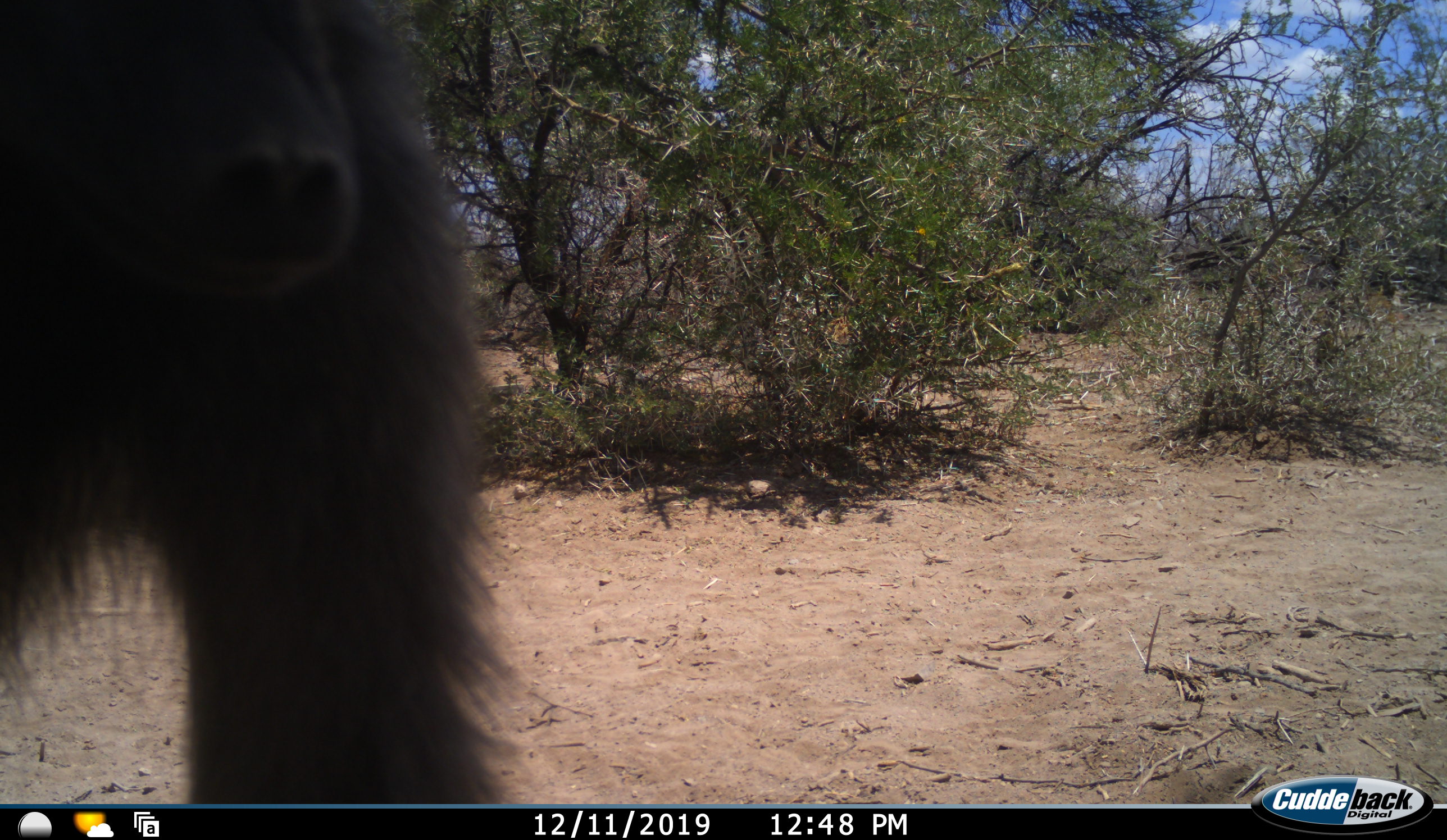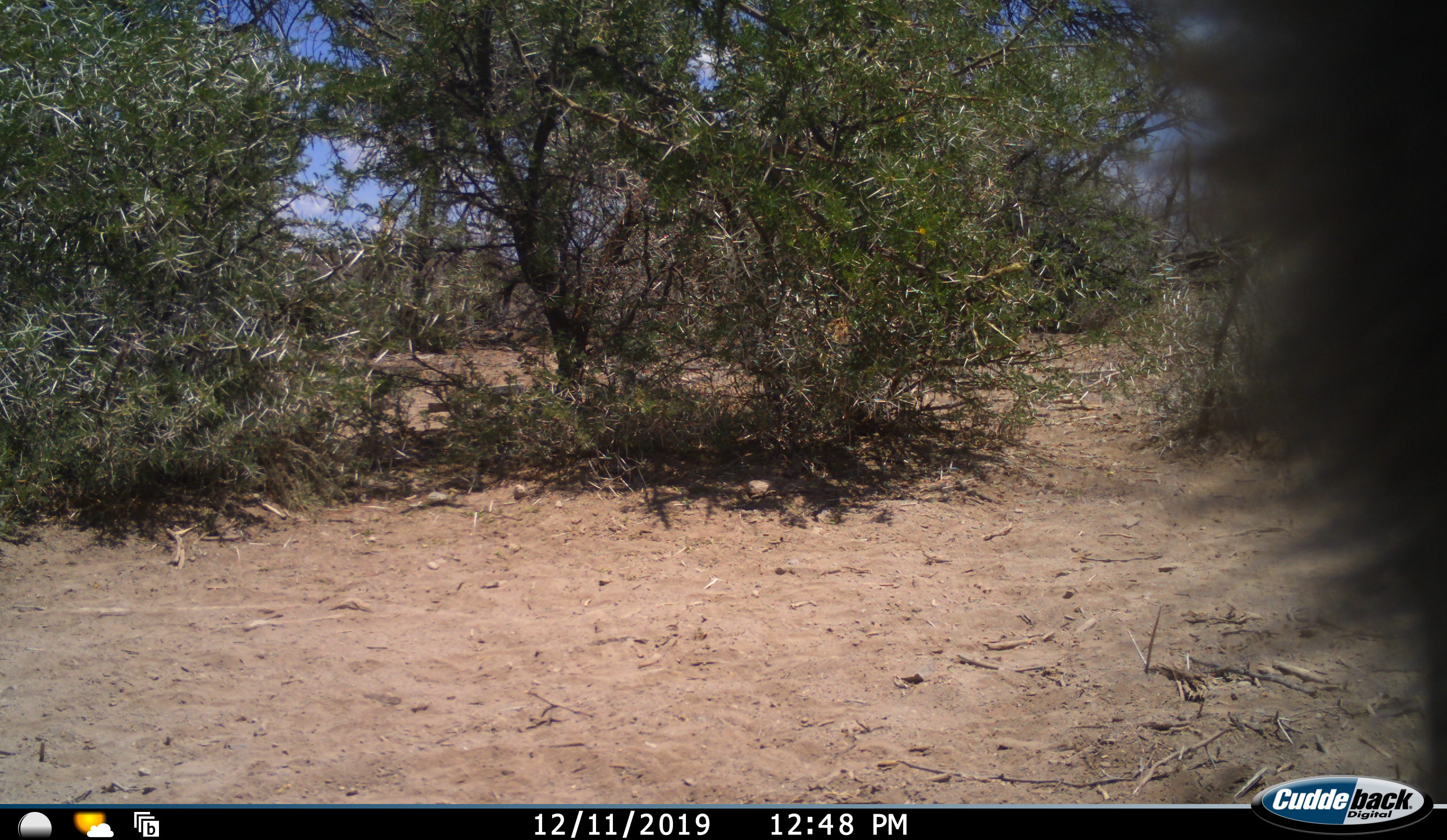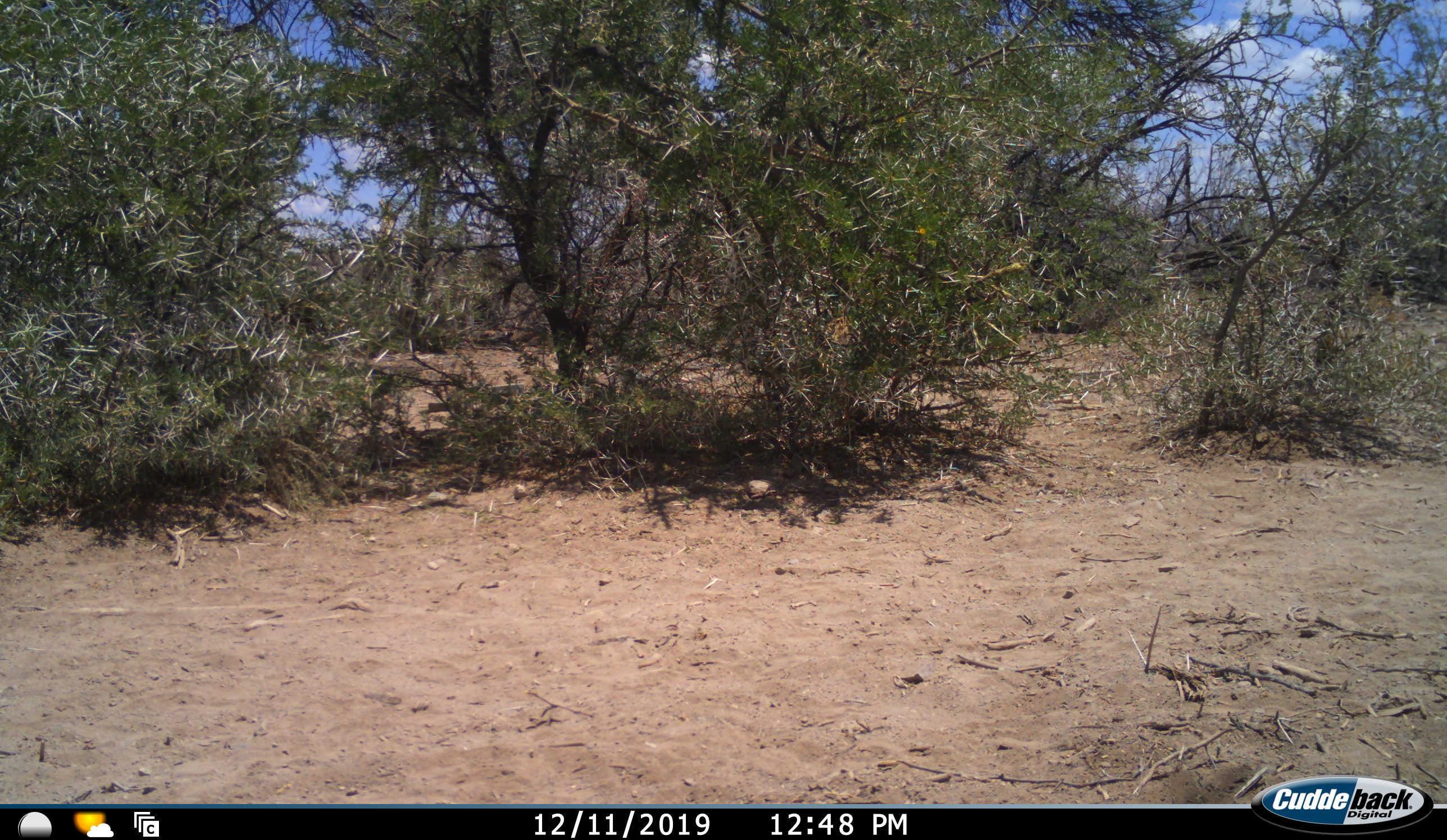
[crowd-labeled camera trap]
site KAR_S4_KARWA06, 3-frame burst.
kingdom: Animalia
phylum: Chordata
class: Mammalia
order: Primates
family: Cercopithecidae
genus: Papio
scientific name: Papio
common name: baboon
Baboon (Papio), count 1. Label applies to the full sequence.